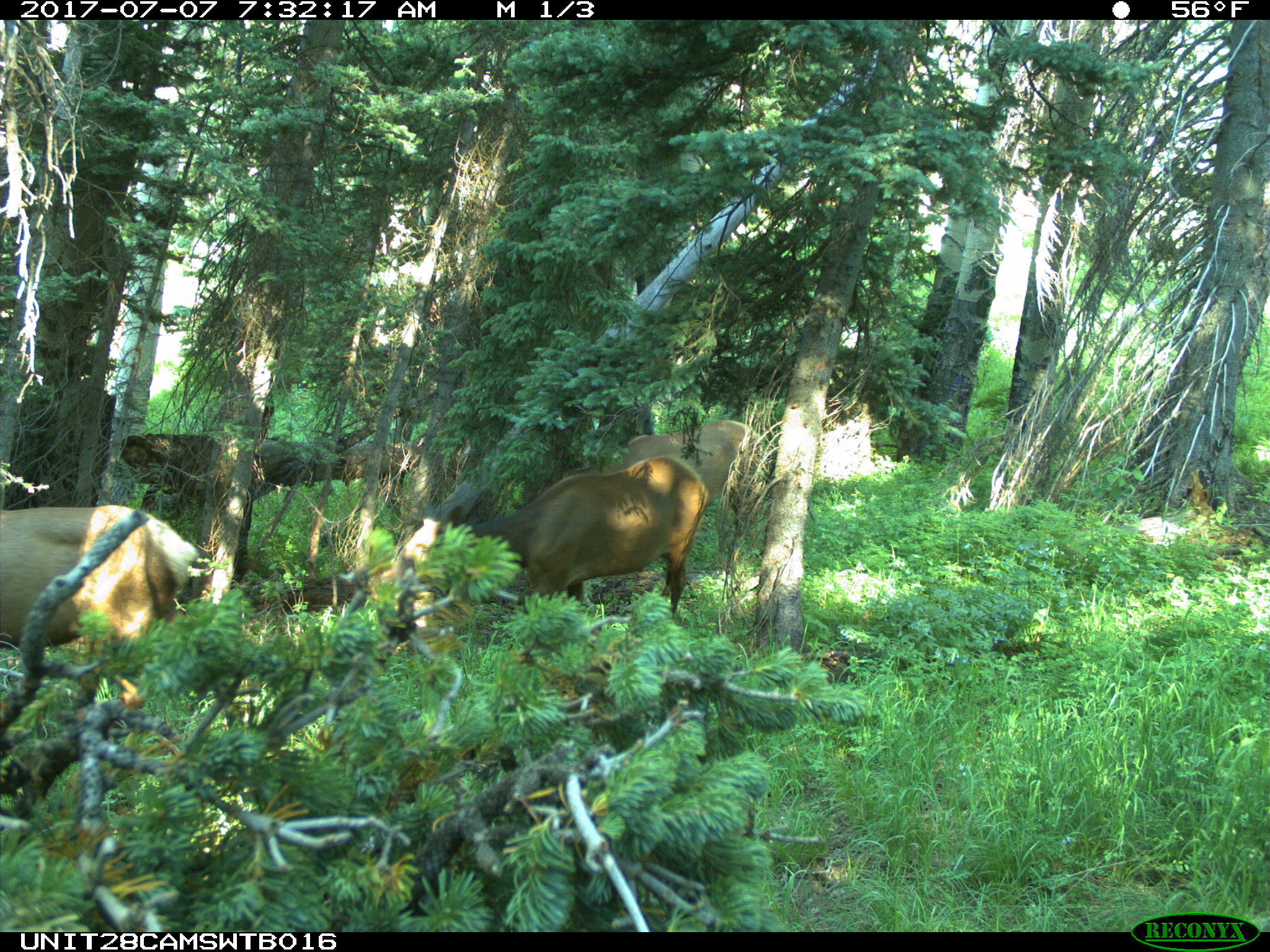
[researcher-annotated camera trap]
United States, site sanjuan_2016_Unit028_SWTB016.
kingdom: Animalia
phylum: Chordata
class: Mammalia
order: Artiodactyla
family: Cervidae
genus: Cervus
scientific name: Cervus elaphus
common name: red deer